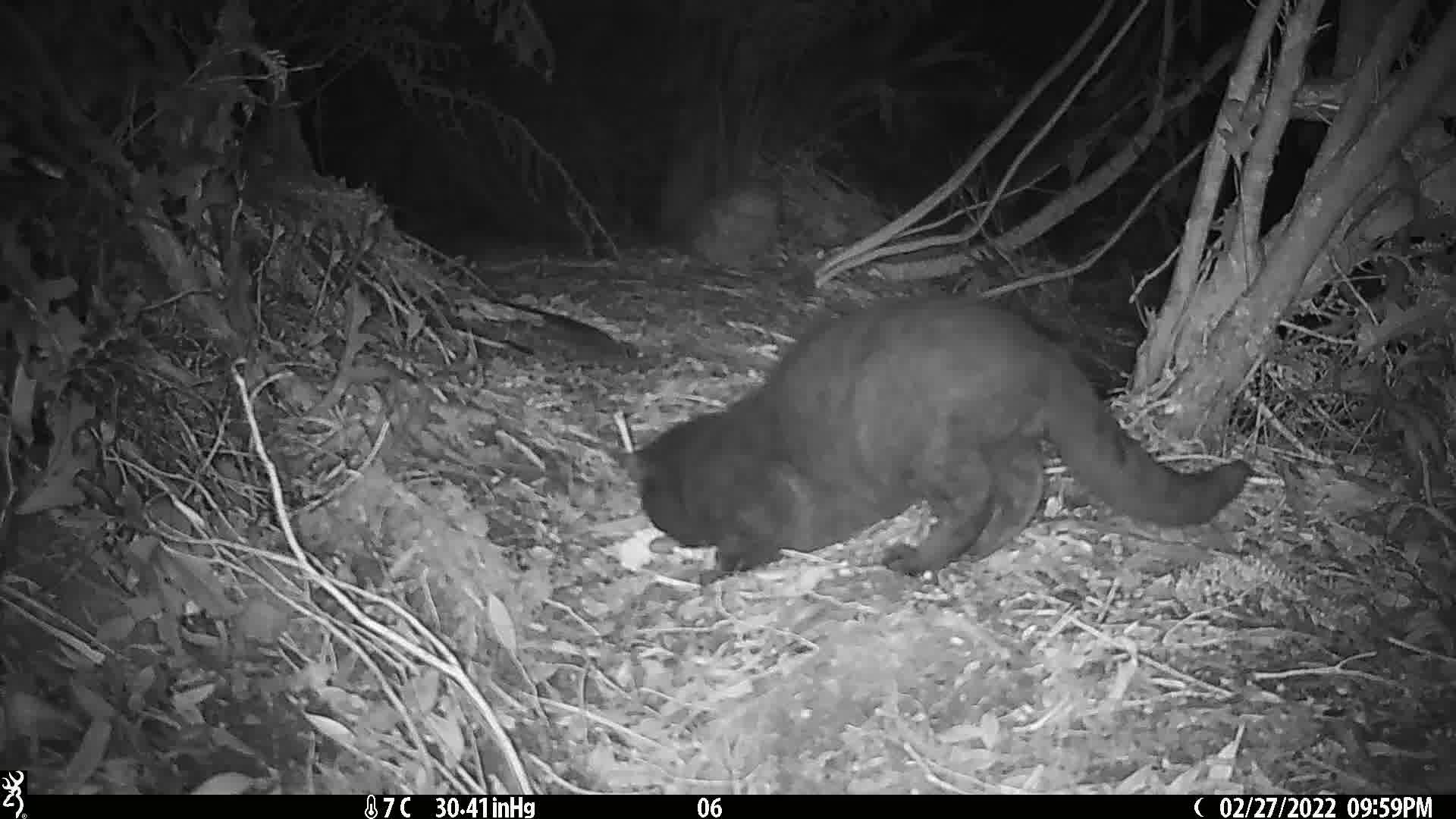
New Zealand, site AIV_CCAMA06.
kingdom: Animalia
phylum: Chordata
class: Mammalia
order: Carnivora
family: Felidae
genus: Felis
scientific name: Felis catus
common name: domestic cat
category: cat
Cat (domestic cat) (Felis catus).